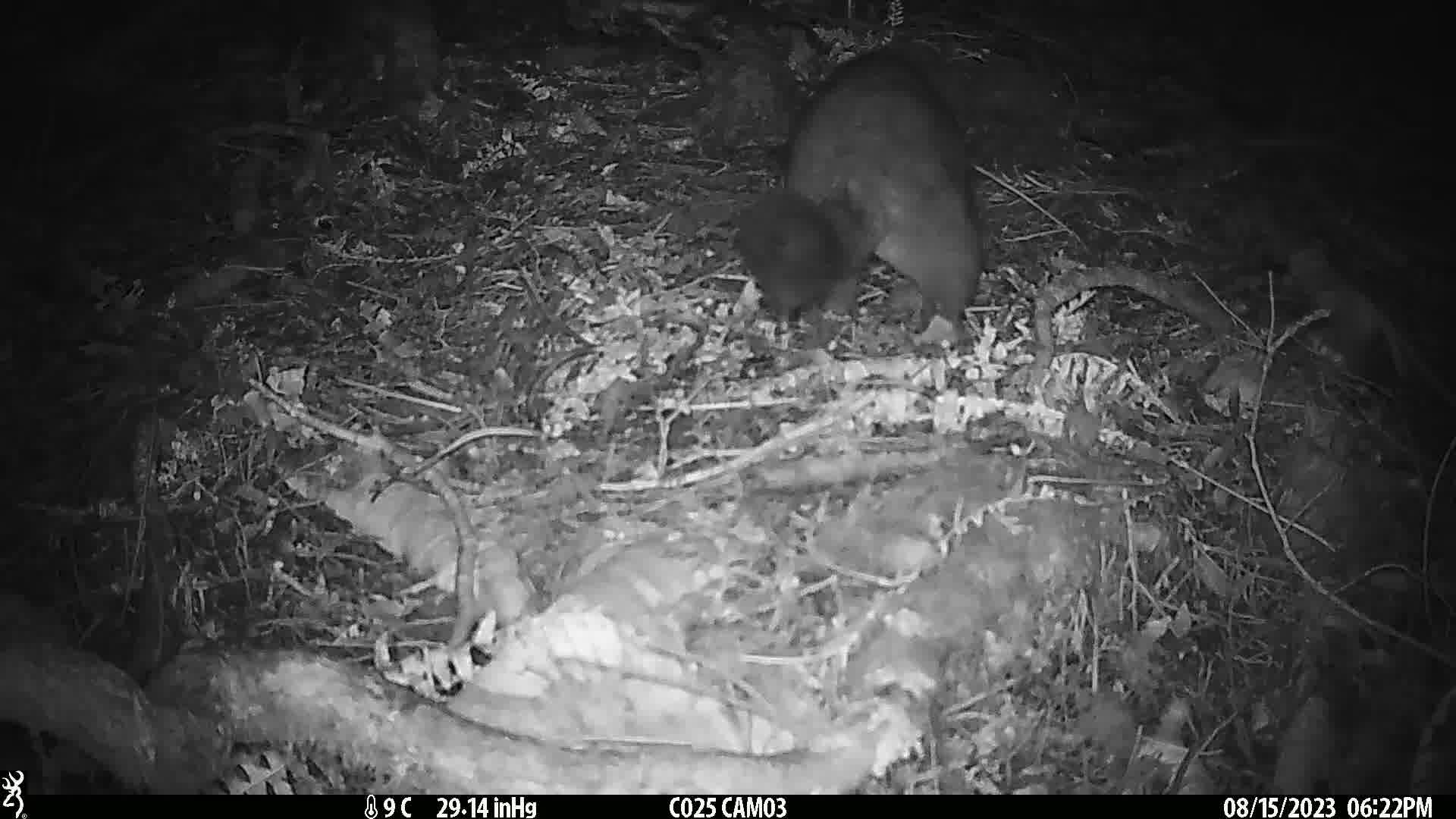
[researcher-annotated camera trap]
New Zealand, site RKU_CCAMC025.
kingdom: Animalia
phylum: Chordata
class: Mammalia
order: Diprotodontia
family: Phalangeridae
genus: Trichosurus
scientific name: Trichosurus vulpecula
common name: common brushtail possum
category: possum